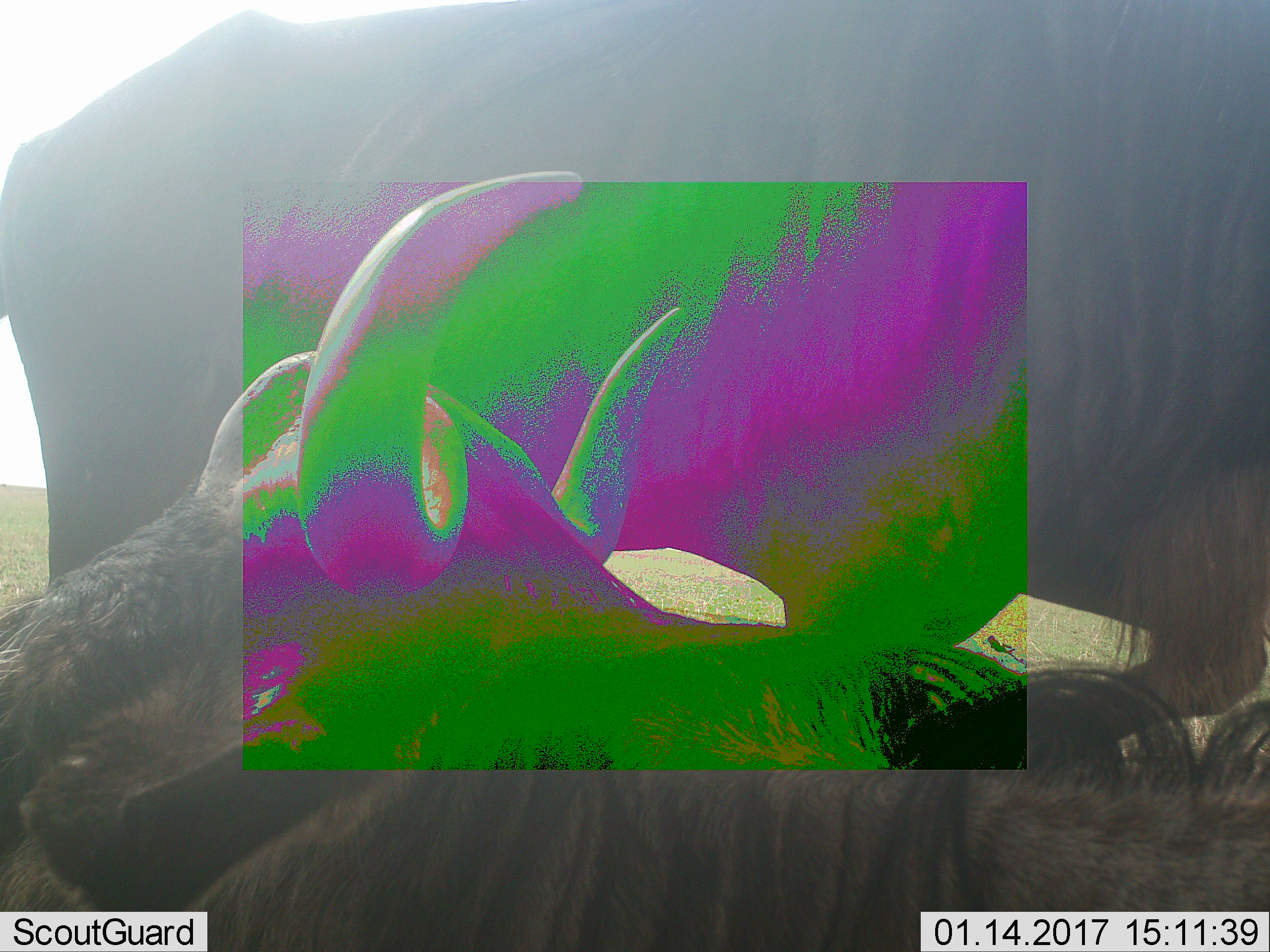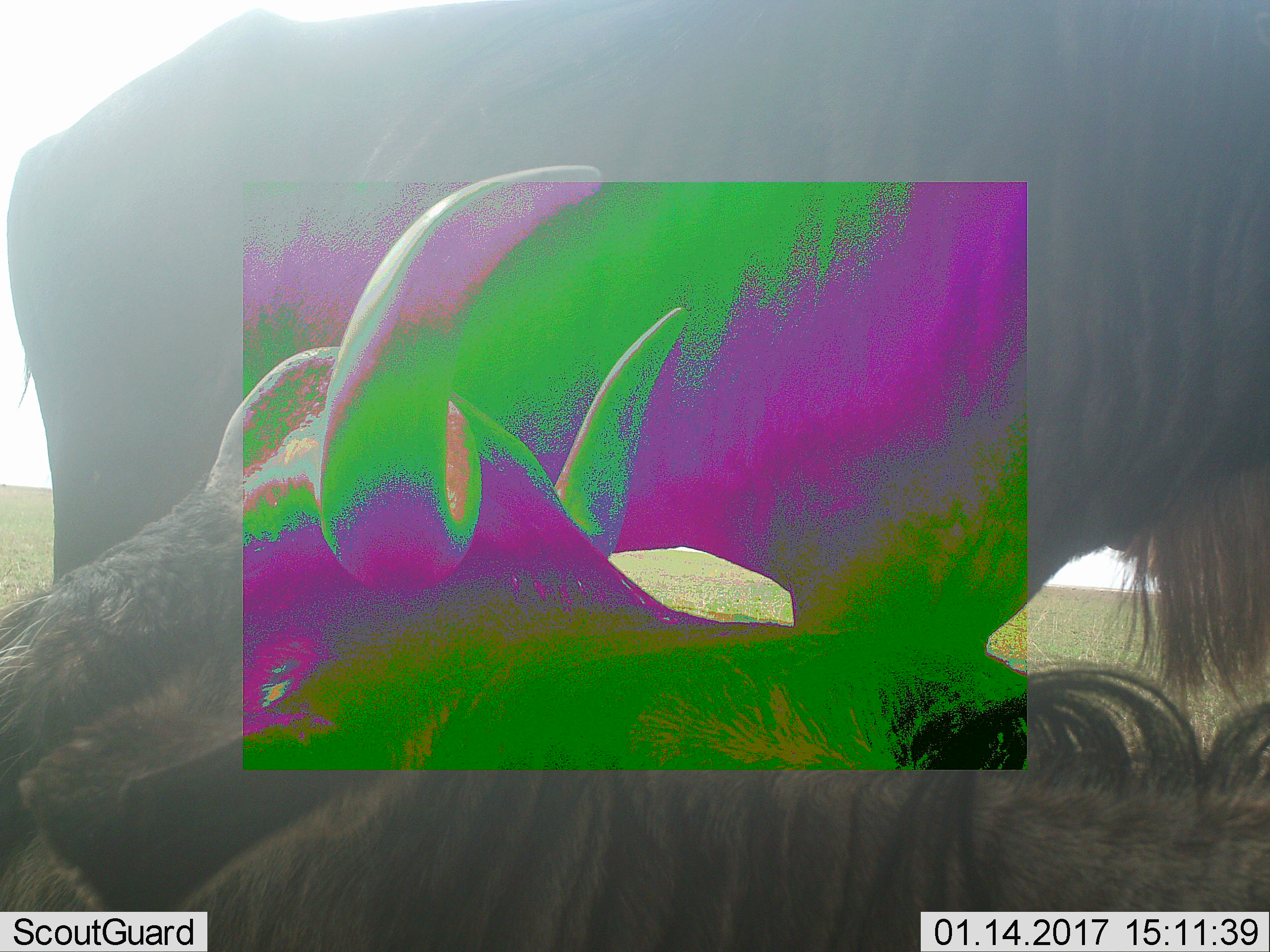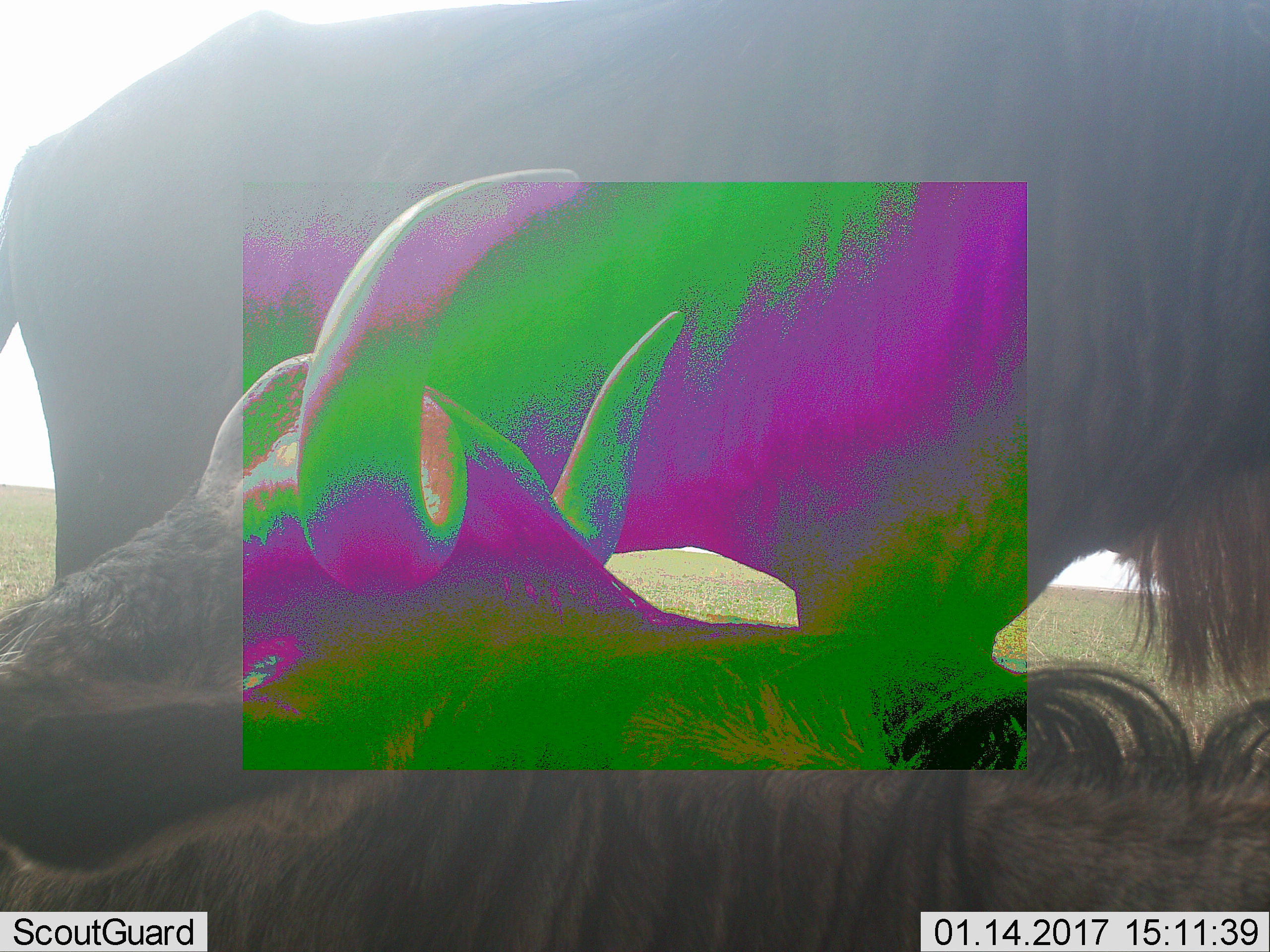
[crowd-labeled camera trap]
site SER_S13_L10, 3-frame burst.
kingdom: Animalia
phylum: Chordata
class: Mammalia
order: Artiodactyla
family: Bovidae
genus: Connochaetes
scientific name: Connochaetes taurinus taurinus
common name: blue wildebeest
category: wildebeestblue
Wildebeestblue (blue wildebeest) (Connochaetes taurinus taurinus), count 2. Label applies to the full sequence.